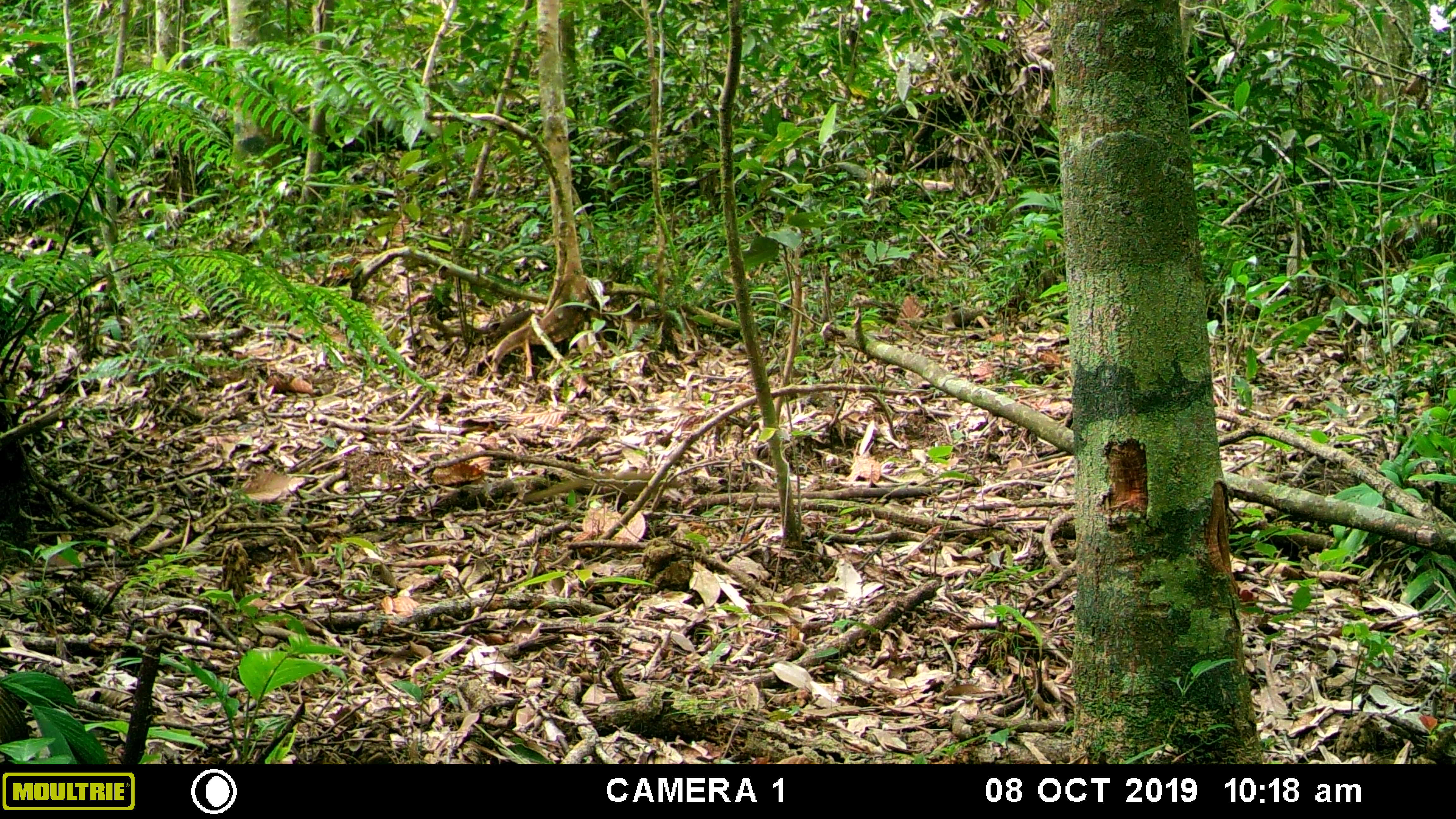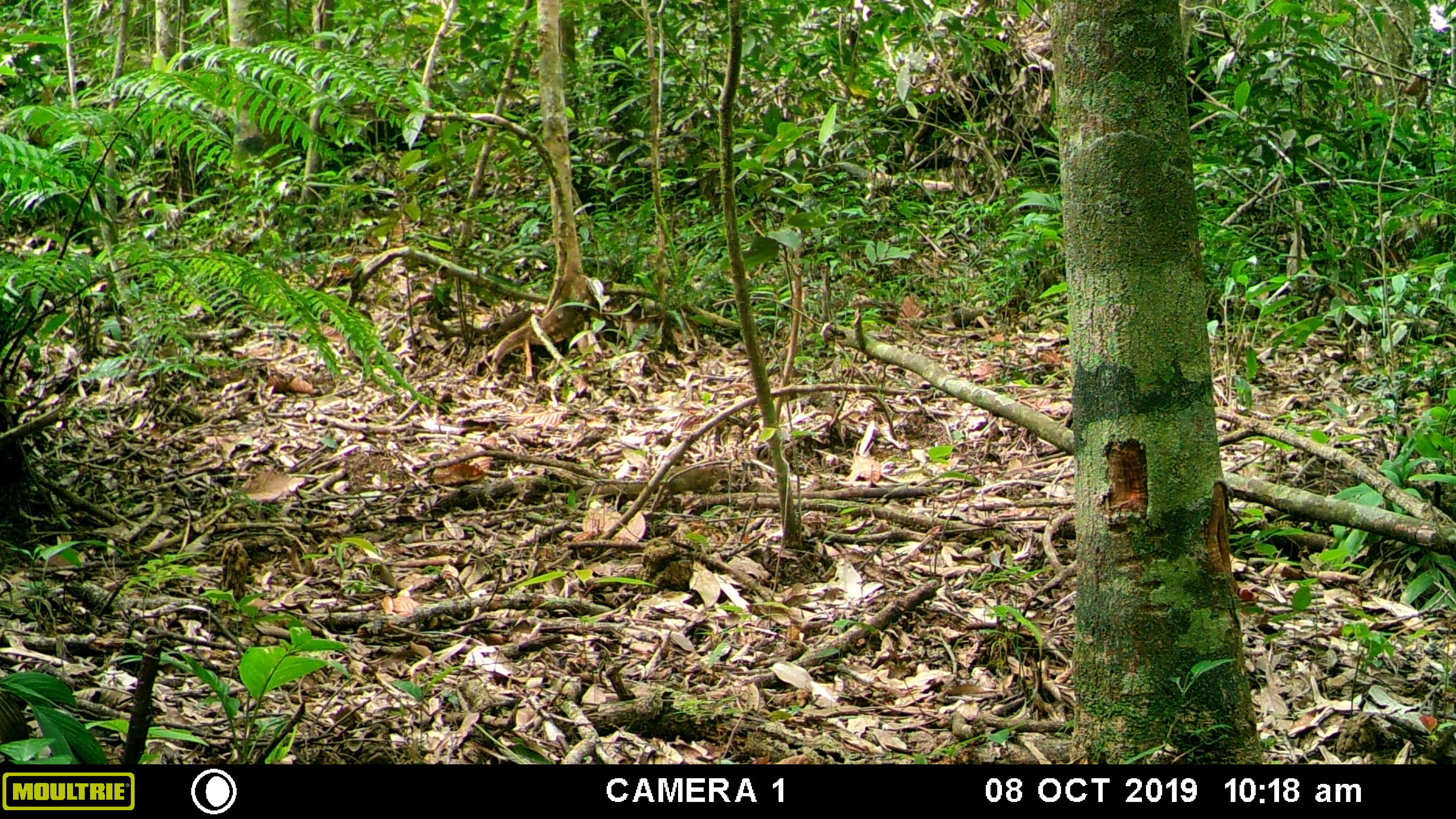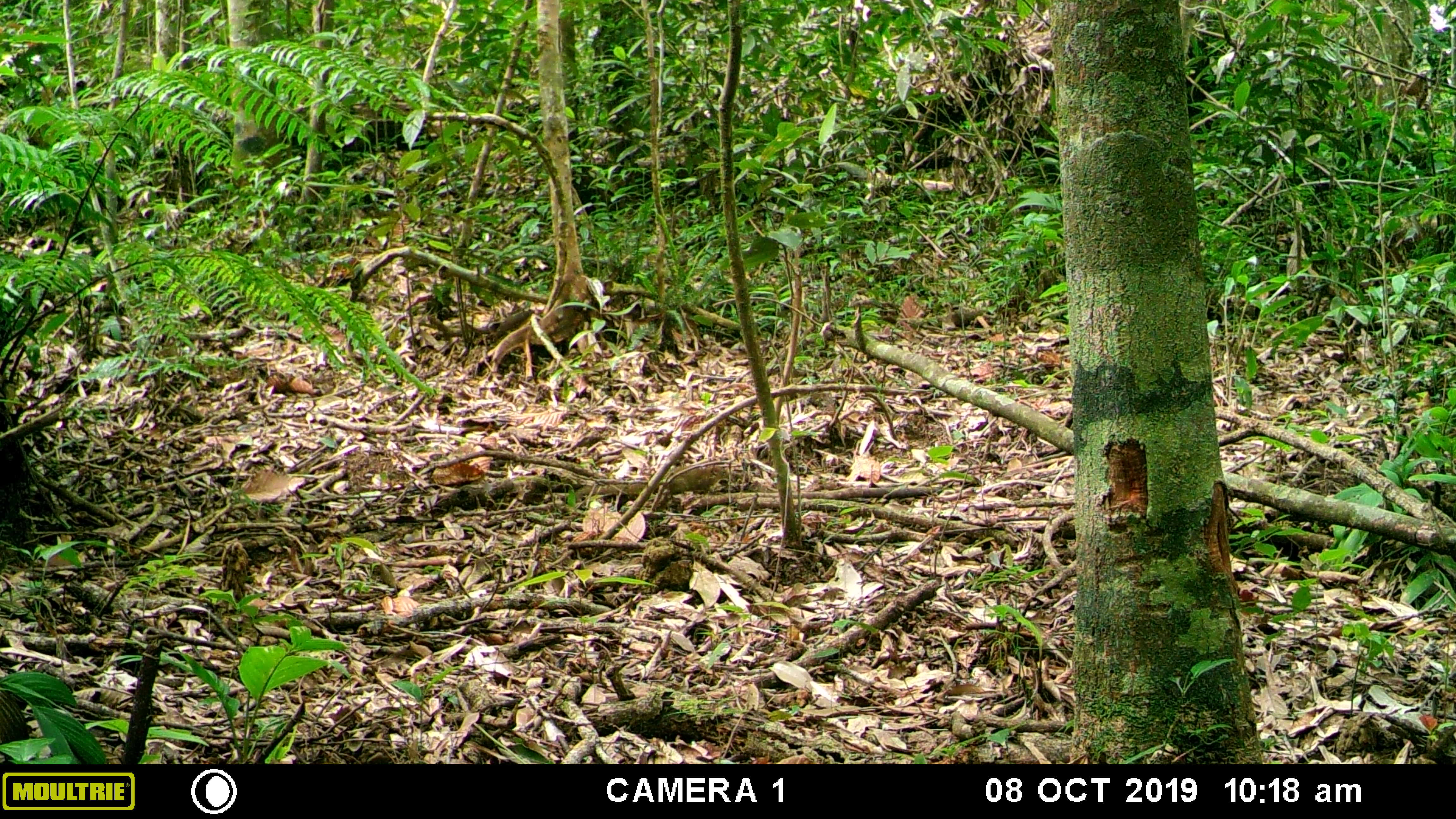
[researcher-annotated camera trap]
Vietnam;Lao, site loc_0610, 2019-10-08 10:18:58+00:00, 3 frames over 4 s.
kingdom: Animalia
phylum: Chordata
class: Mammalia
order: Scandentia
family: Tupaiidae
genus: Tupaia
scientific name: Tupaia belangeri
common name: northern treeshrew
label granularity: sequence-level